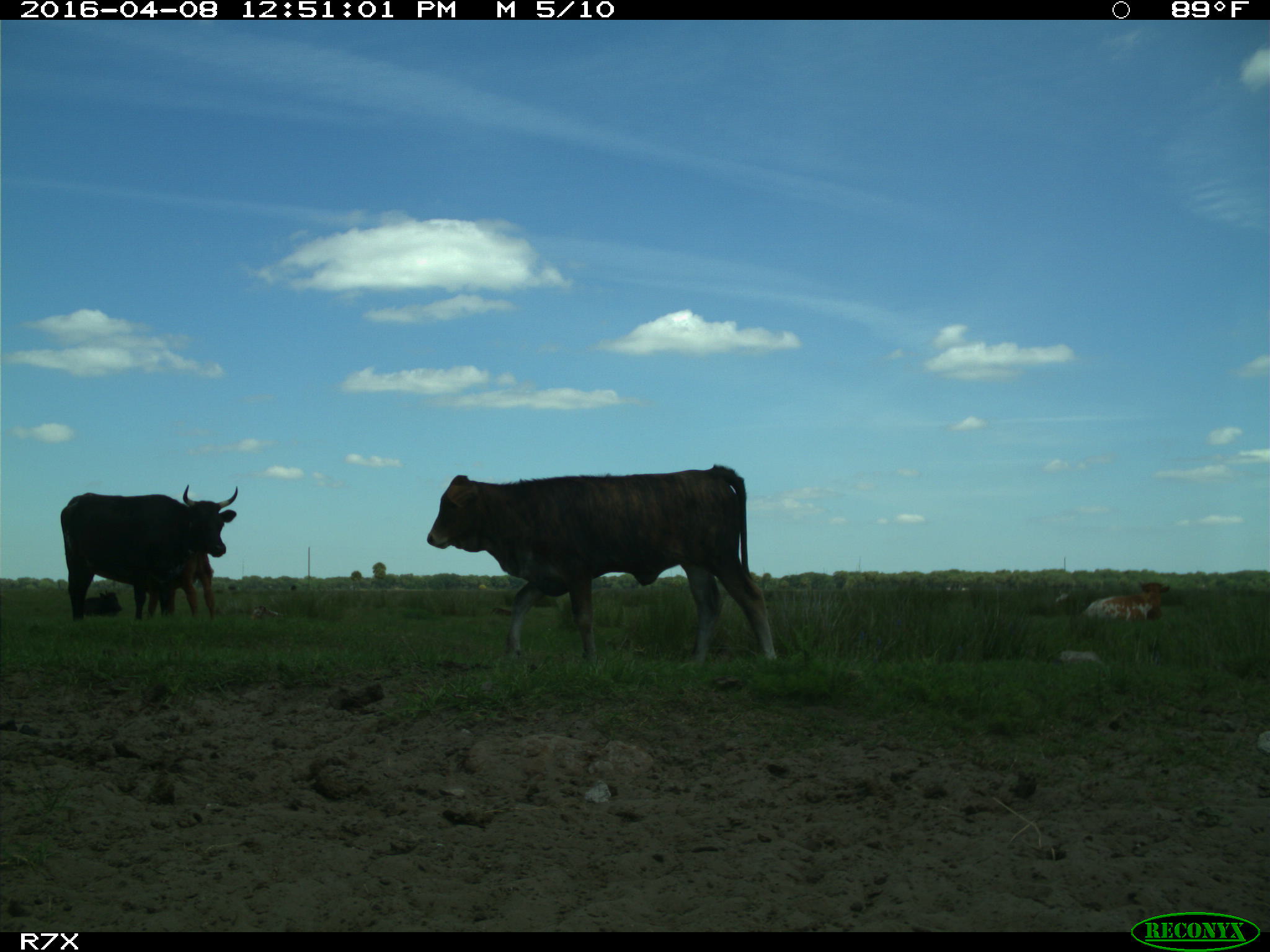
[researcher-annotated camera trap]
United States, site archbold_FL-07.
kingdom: Animalia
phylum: Chordata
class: Mammalia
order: Artiodactyla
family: Bovidae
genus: Bos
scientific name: Bos taurus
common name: domestic cow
Bos taurus (domestic cow).